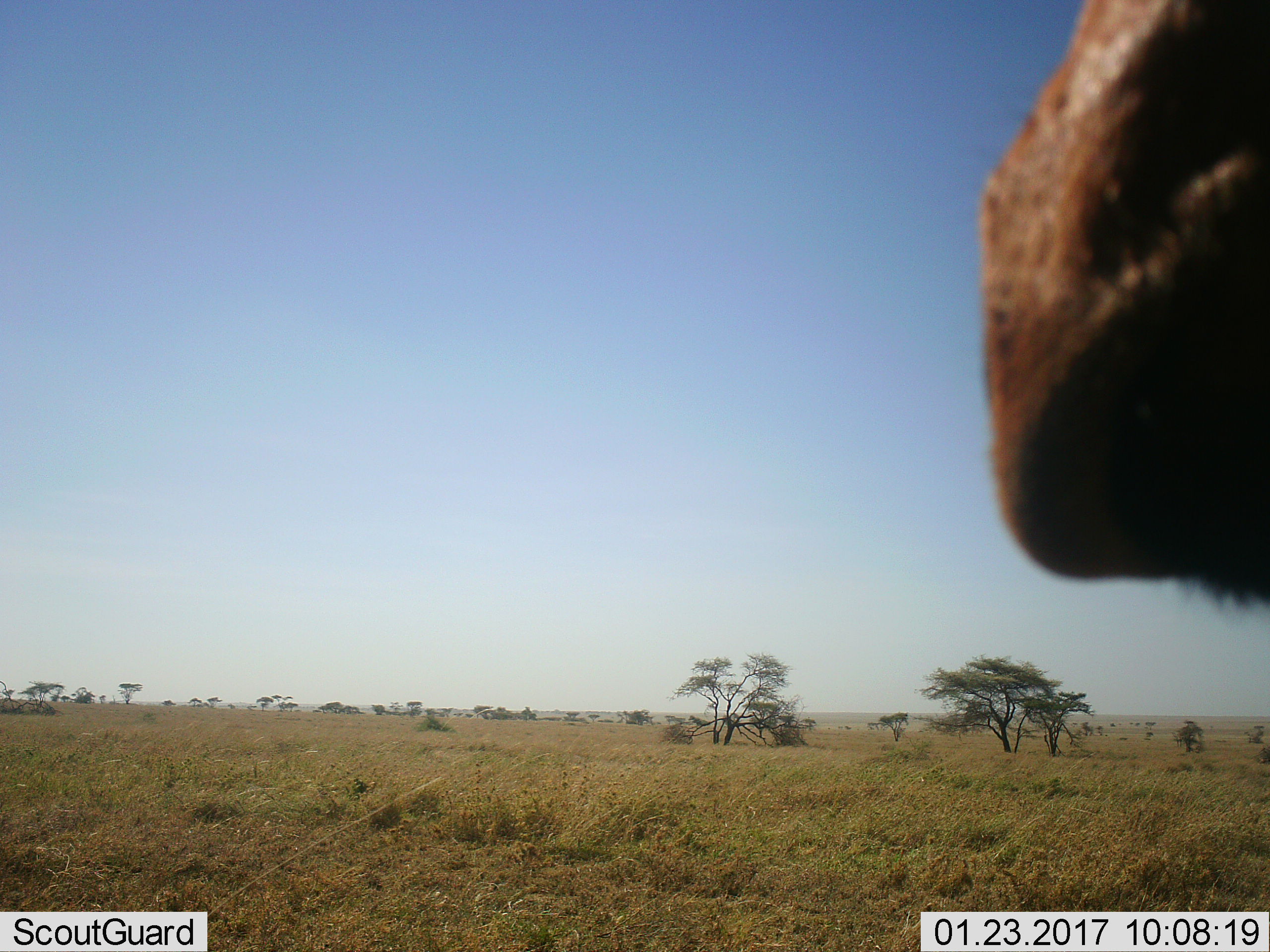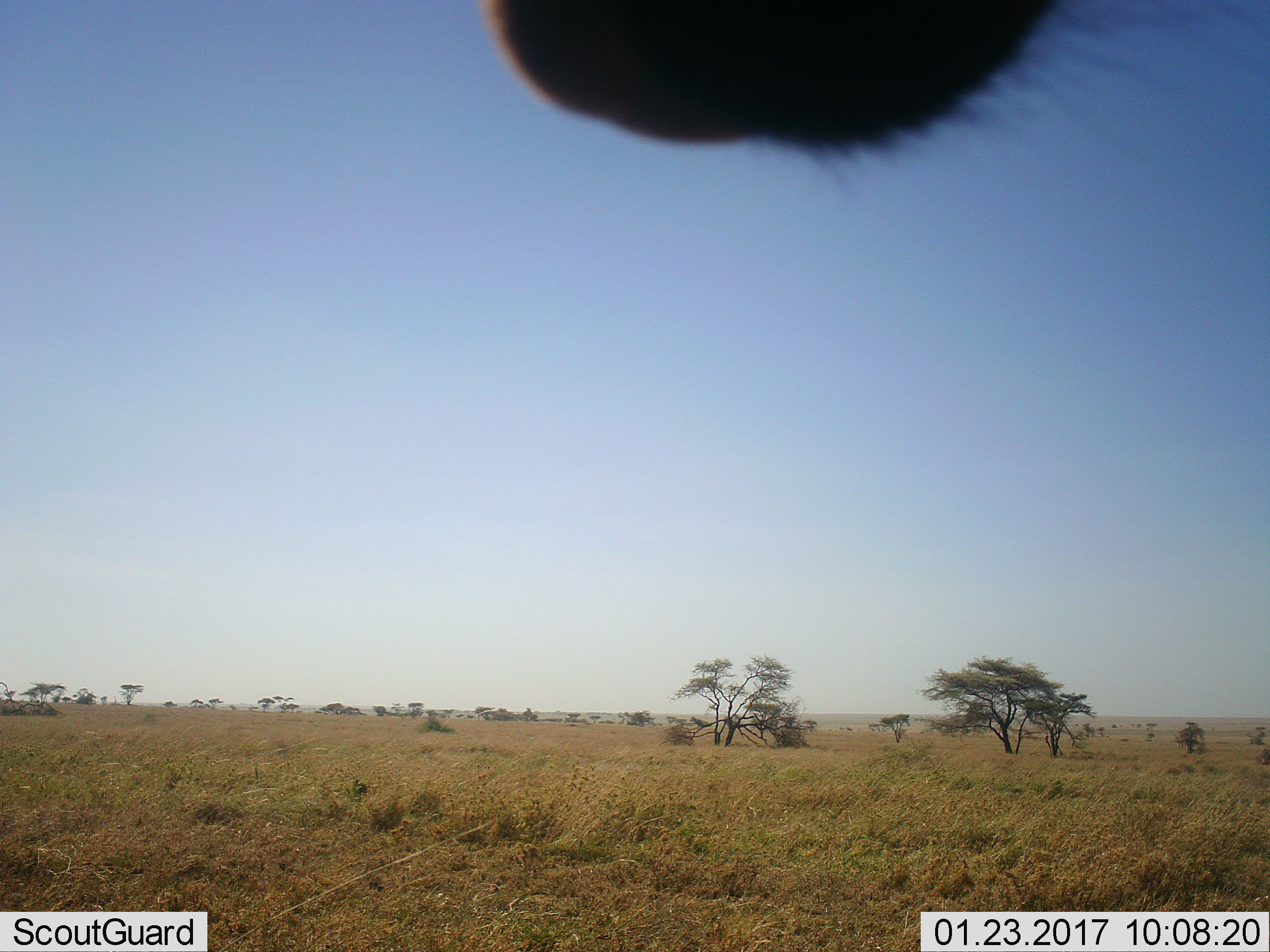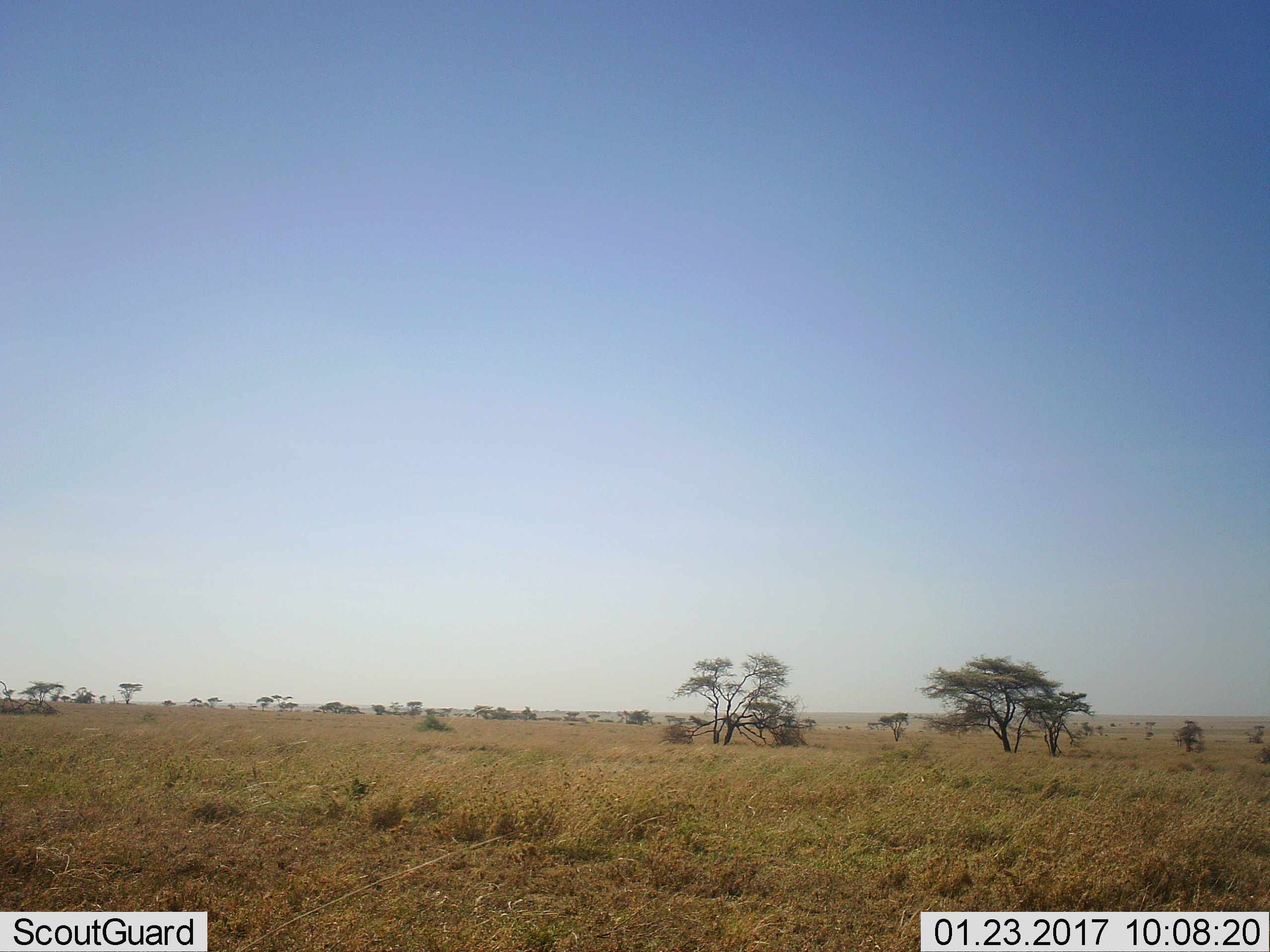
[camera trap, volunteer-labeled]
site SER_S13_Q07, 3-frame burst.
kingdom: Animalia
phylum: Chordata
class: Mammalia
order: Artiodactyla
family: Bovidae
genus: Alcelaphus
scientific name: Alcelaphus buselaphus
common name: hartebeest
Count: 1.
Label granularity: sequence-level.